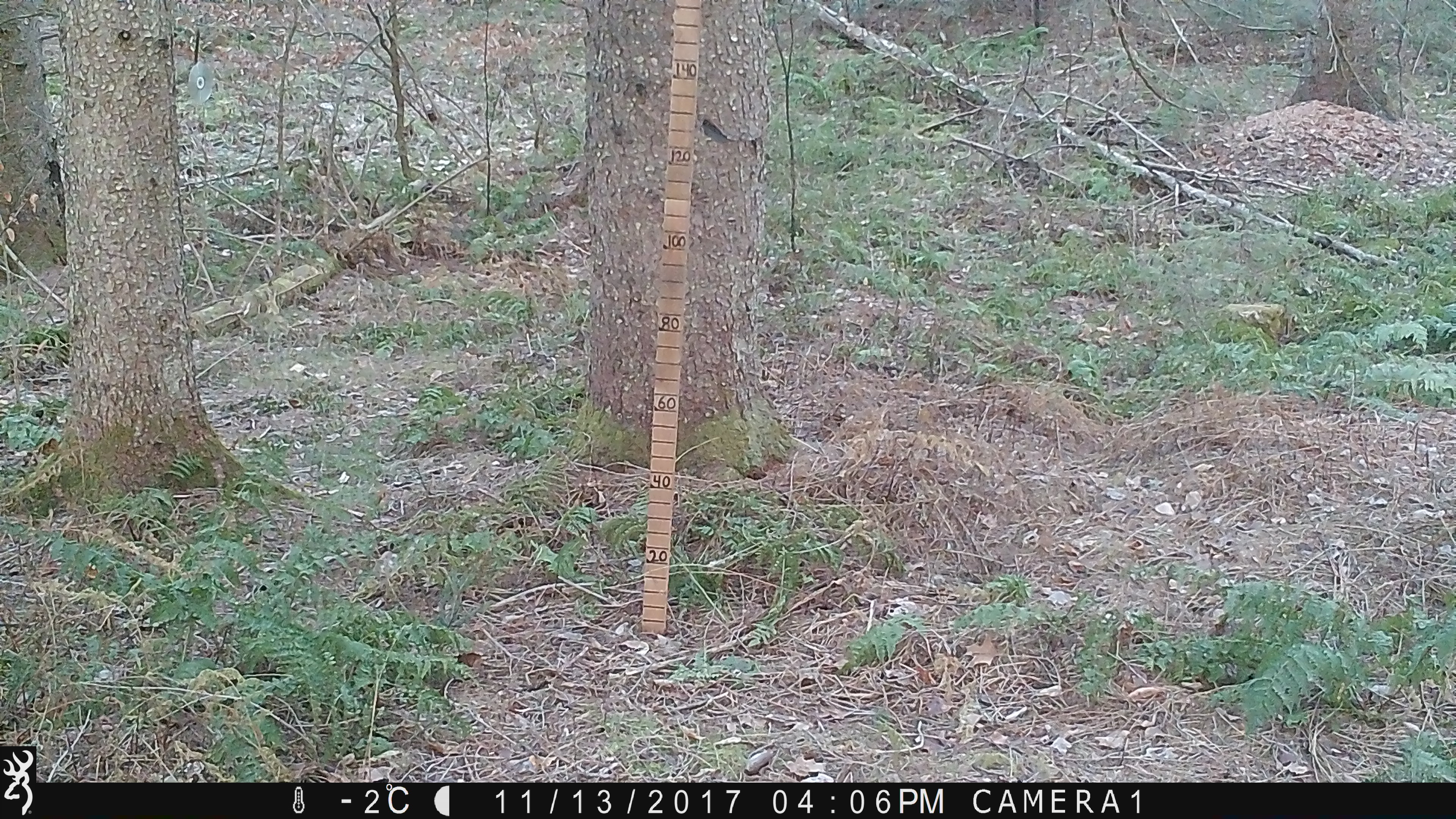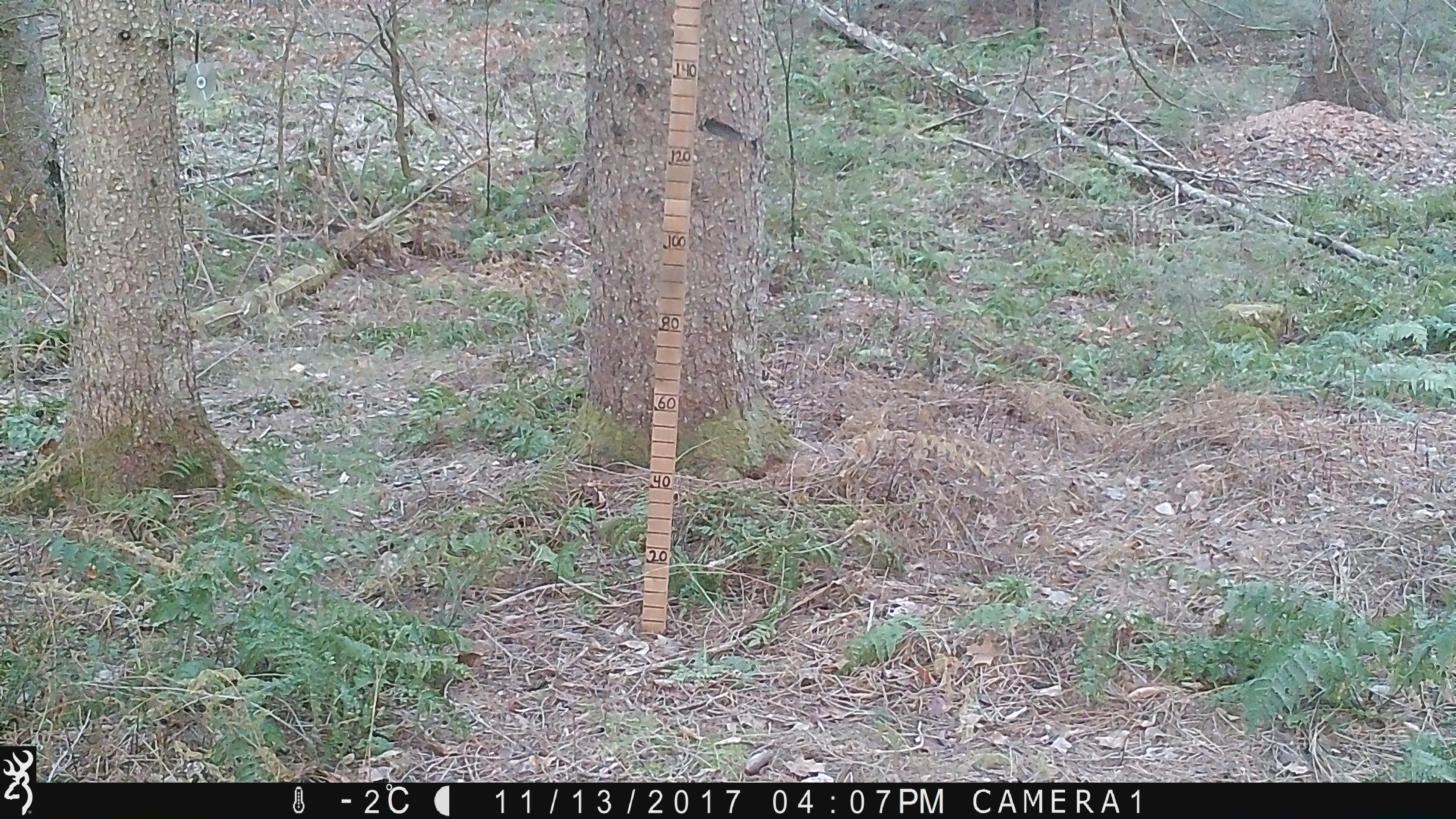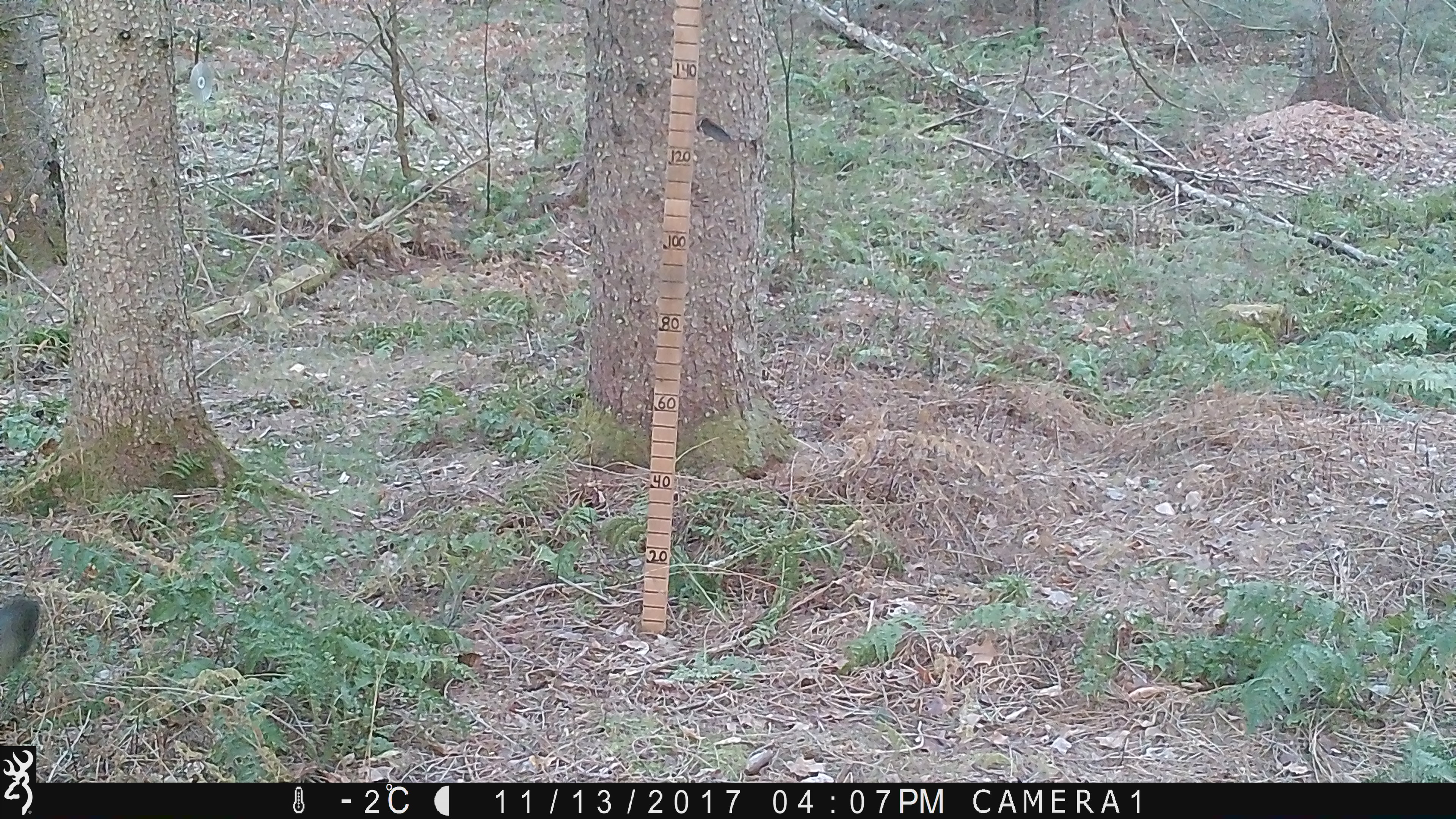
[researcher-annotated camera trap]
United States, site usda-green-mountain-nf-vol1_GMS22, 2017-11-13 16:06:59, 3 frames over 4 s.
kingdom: Animalia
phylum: Chordata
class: Mammalia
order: Artiodactyla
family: Cervidae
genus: Odocoileus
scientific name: Odocoileus virginianus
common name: white-tailed deer